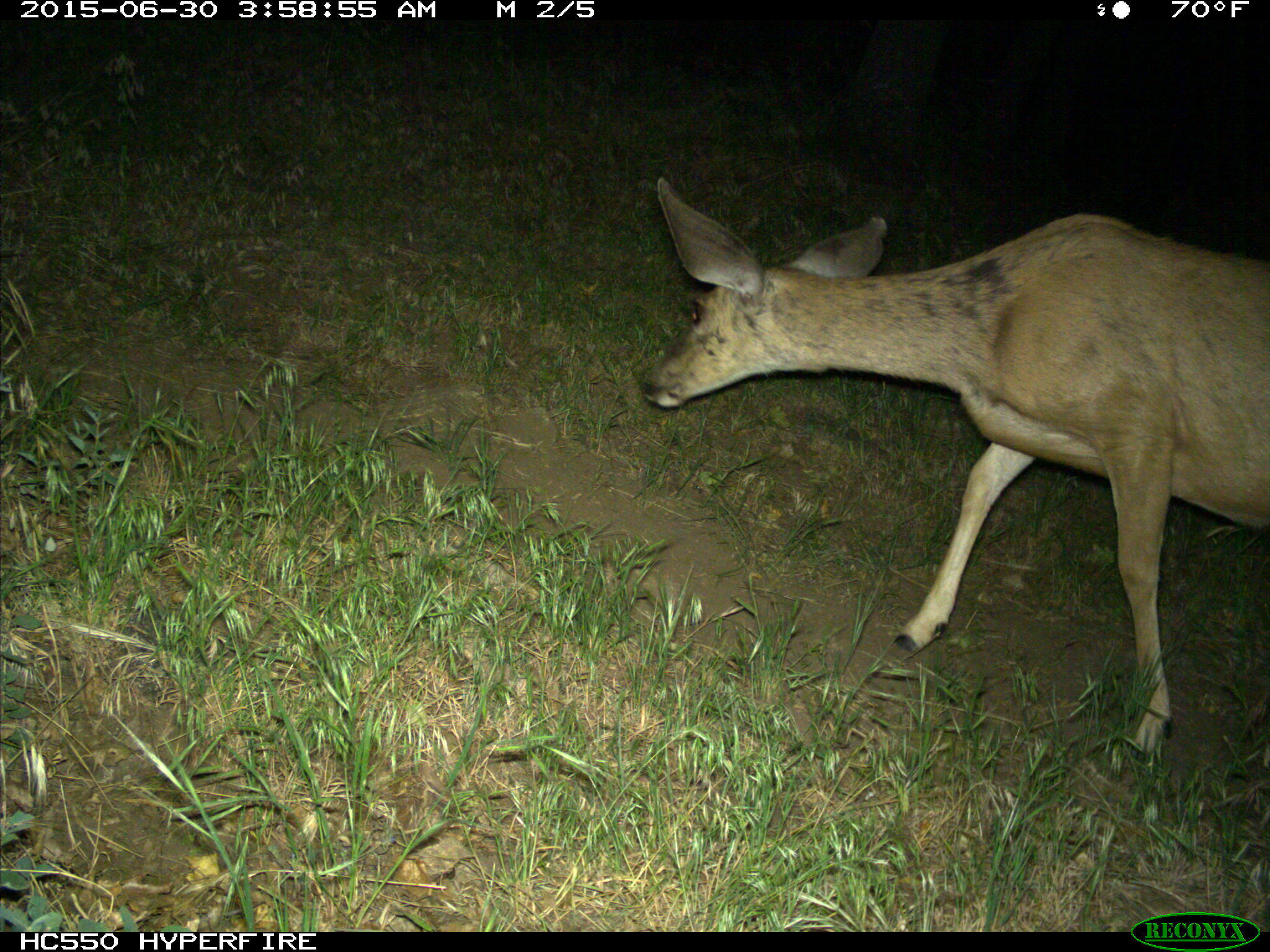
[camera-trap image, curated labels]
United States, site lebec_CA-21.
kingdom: Animalia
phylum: Chordata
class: Mammalia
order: Artiodactyla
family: Cervidae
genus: Odocoileus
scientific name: Odocoileus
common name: deer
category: unidentified deer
Unidentified deer (deer) (Odocoileus).